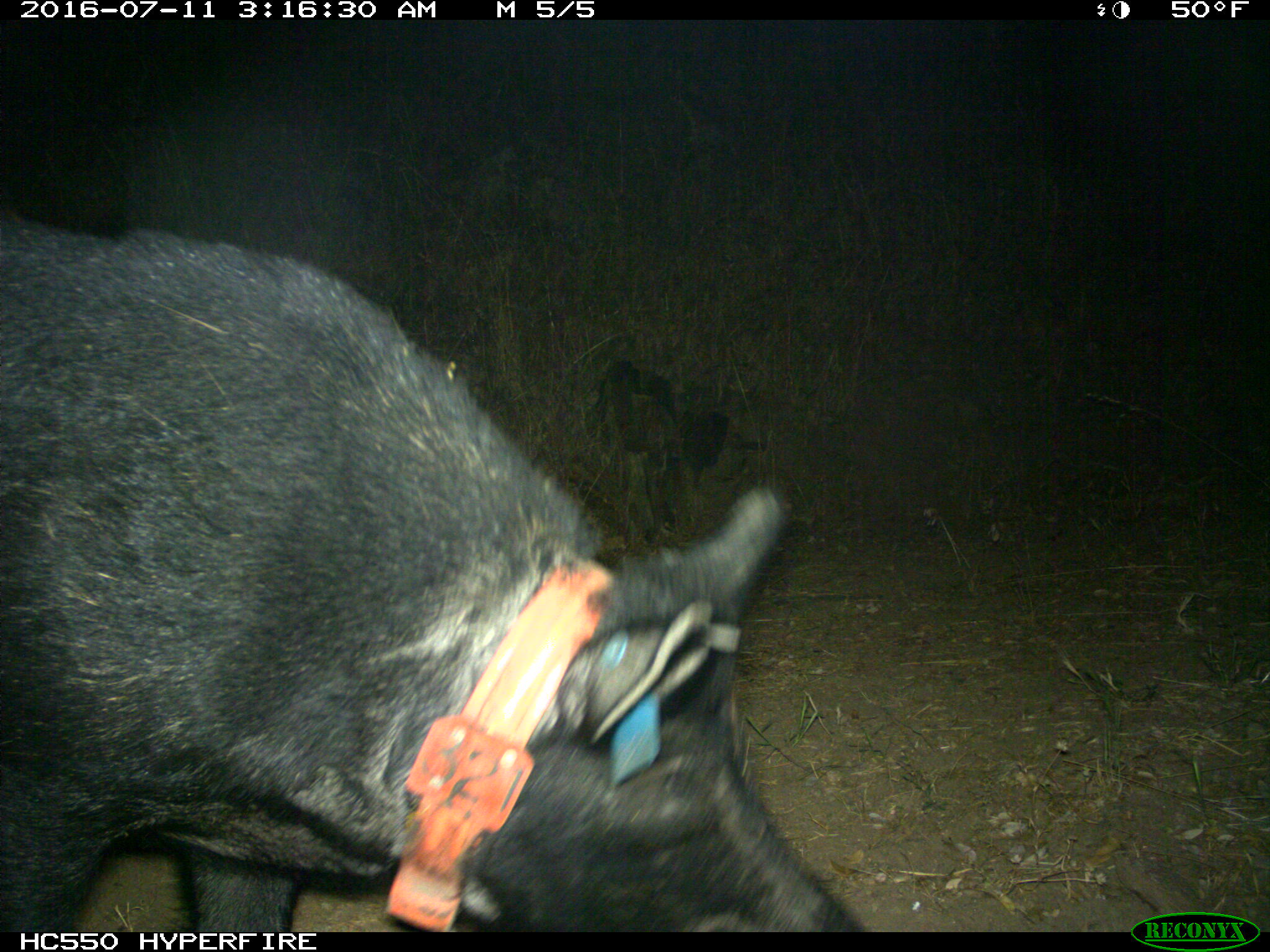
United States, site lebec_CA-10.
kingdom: Animalia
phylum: Chordata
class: Mammalia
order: Artiodactyla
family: Suidae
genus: Sus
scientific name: Sus scrofa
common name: wild boar